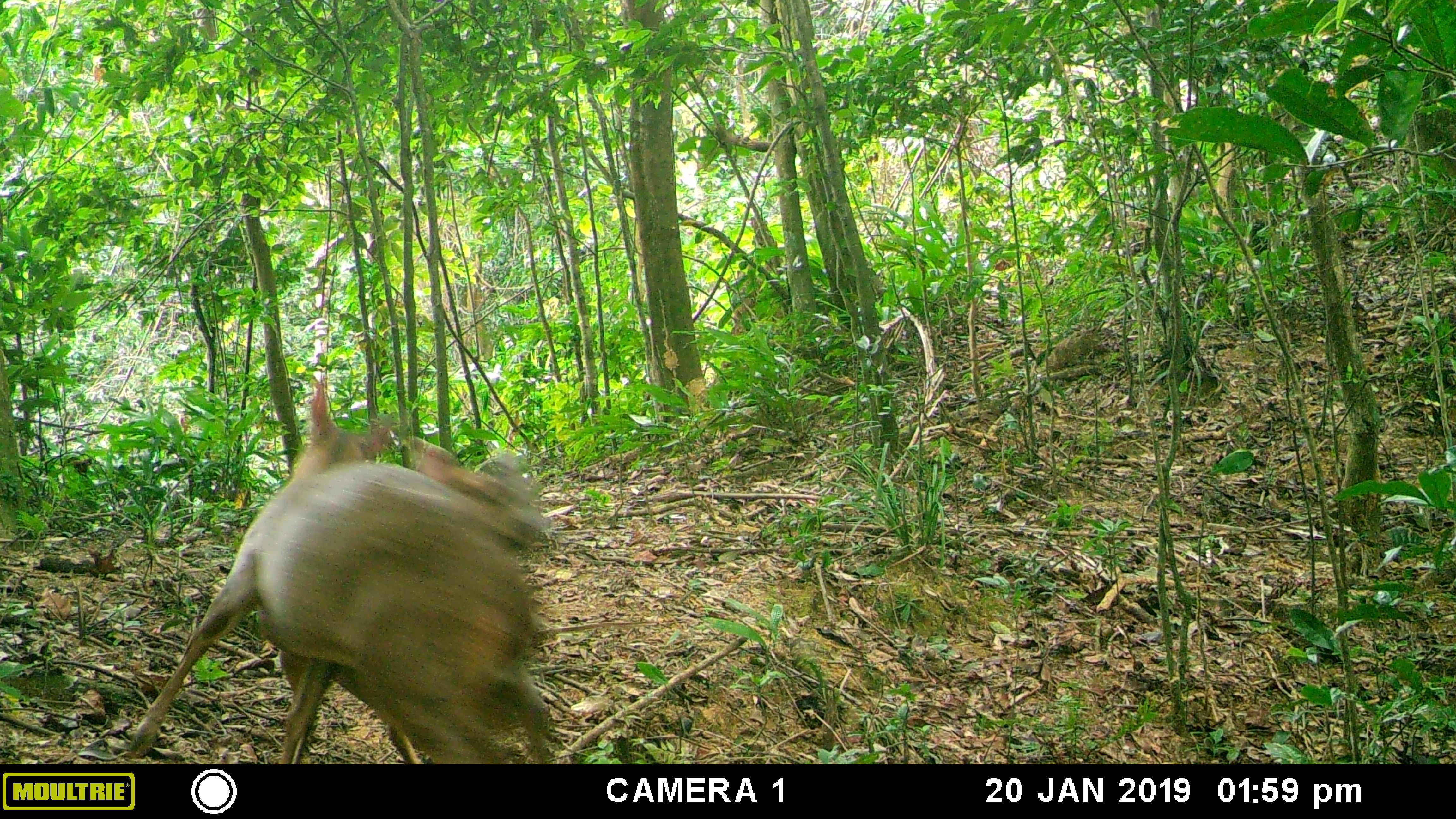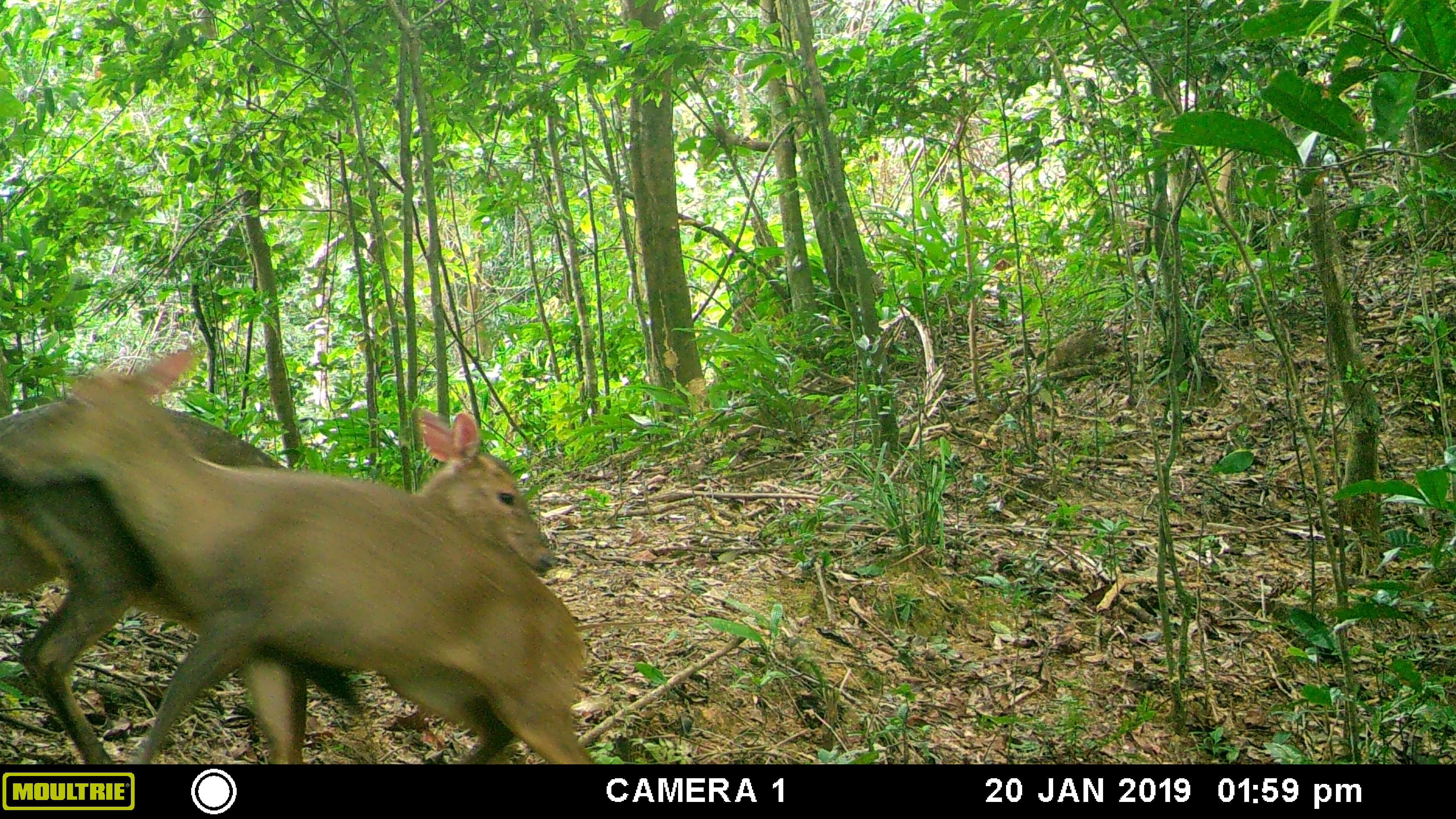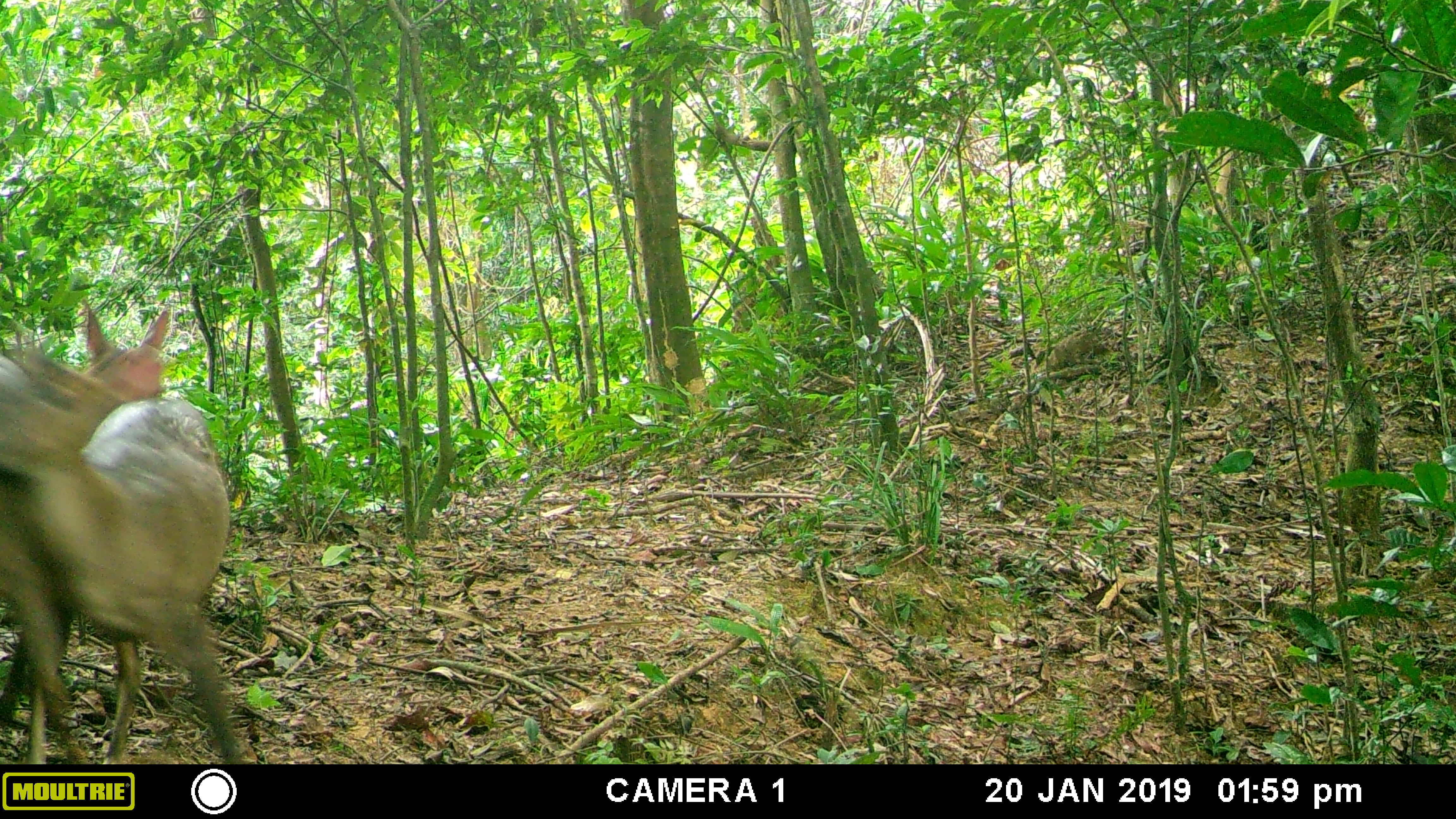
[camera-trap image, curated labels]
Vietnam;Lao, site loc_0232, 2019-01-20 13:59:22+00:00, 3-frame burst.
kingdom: Animalia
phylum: Chordata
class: Mammalia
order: Artiodactyla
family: Cervidae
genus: Muntiacus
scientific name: Muntiacus vuquangensis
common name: large-antlered muntjac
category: large antlered muntjac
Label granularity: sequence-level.